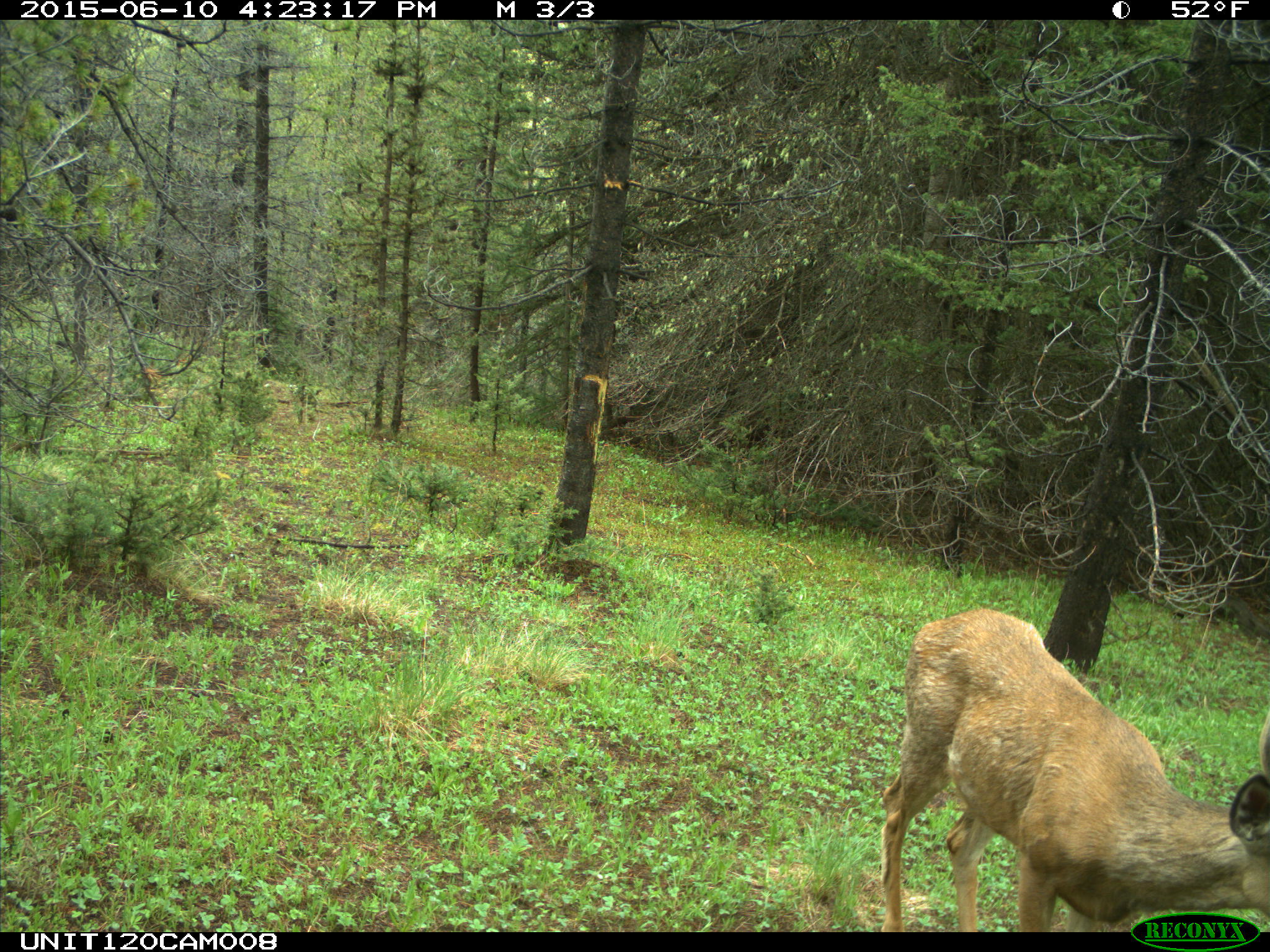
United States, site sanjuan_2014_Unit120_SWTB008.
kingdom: Animalia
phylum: Chordata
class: Mammalia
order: Artiodactyla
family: Cervidae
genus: Odocoileus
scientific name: Odocoileus hemionus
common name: mule deer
Odocoileus hemionus (mule deer).